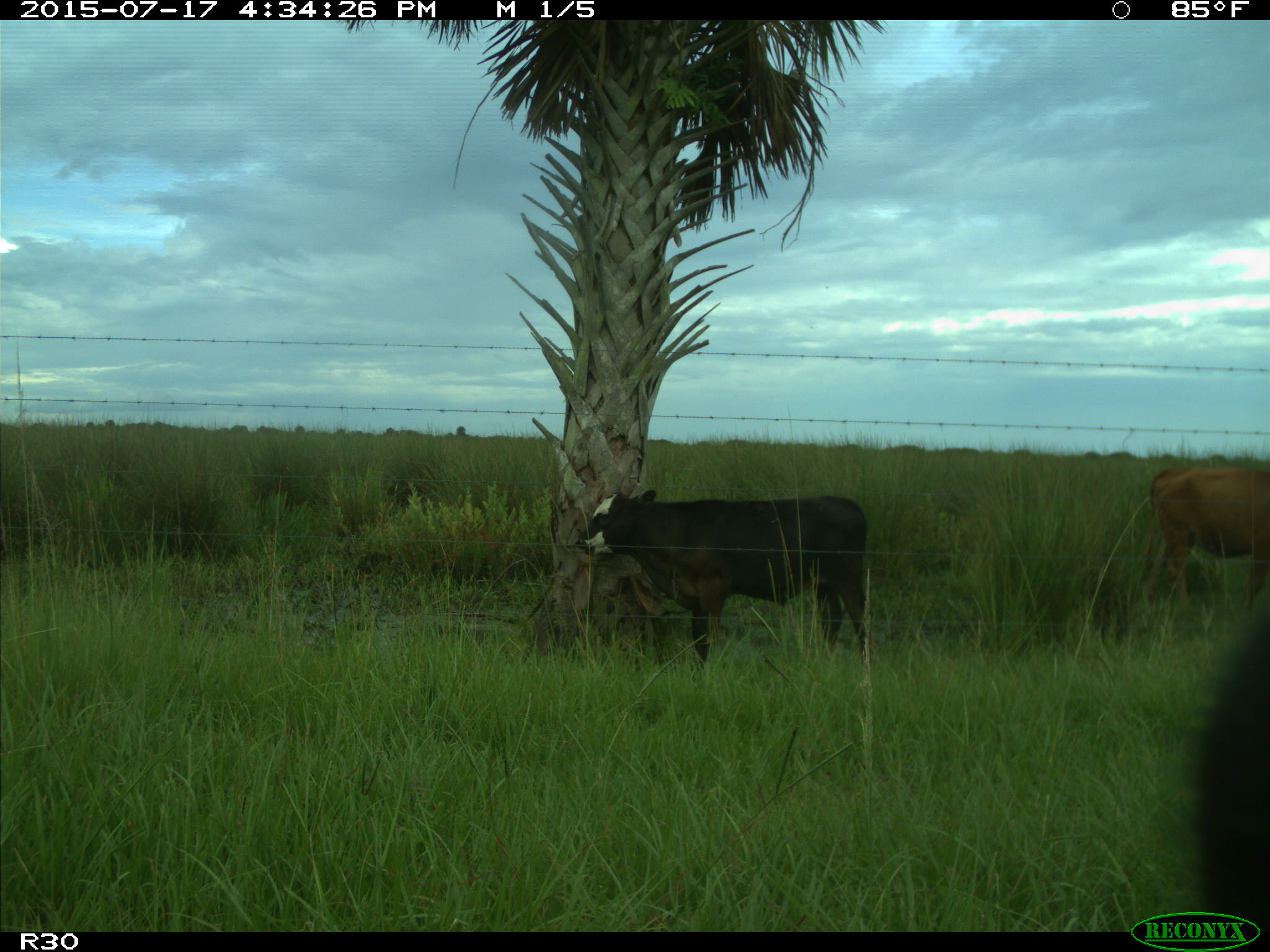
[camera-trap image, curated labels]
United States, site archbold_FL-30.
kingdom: Animalia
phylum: Chordata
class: Mammalia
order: Artiodactyla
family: Bovidae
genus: Bos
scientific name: Bos taurus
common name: domestic cow